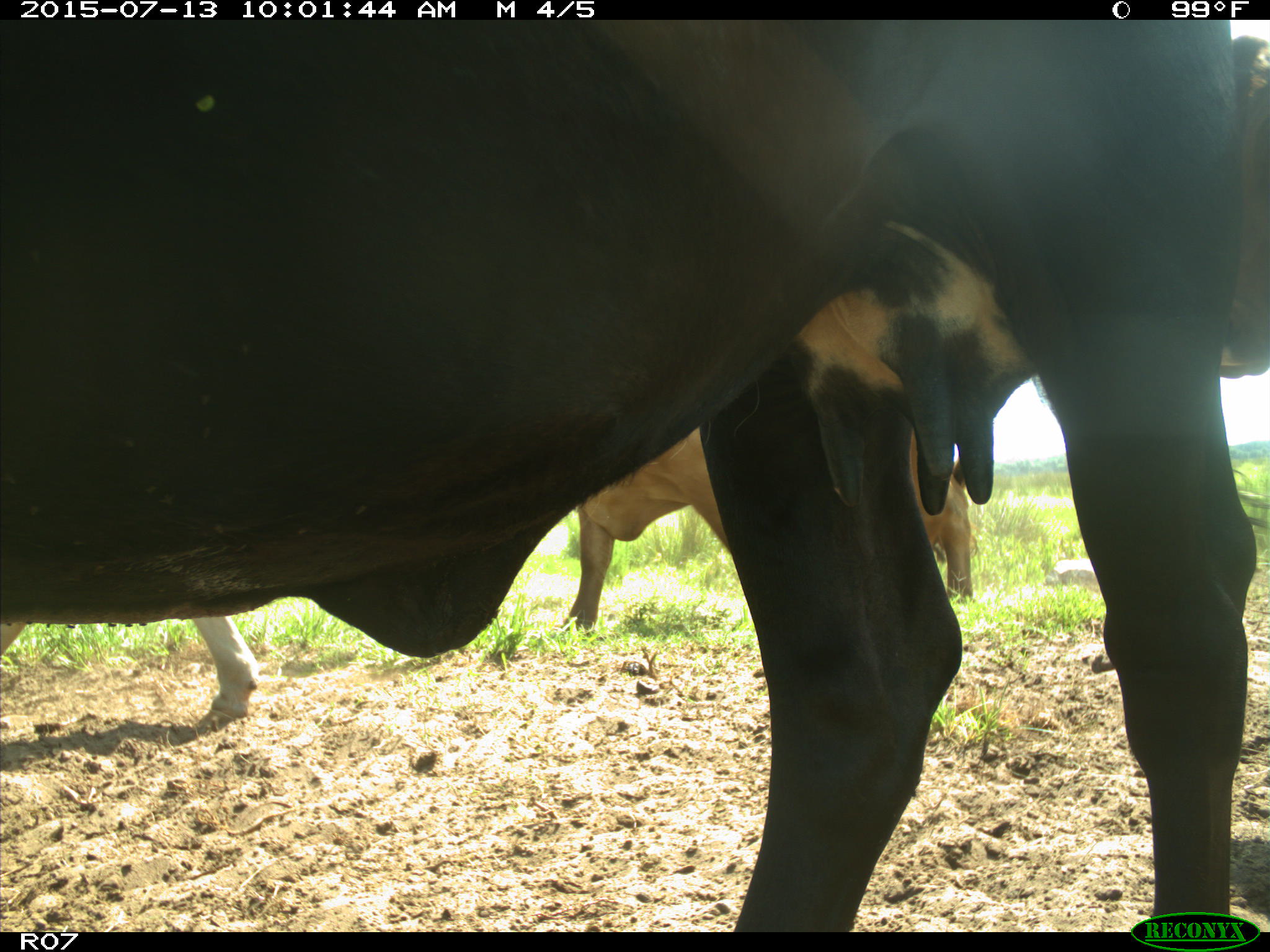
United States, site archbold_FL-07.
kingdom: Animalia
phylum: Chordata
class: Mammalia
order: Artiodactyla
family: Bovidae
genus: Bos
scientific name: Bos taurus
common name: domestic cow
Bos taurus (domestic cow).